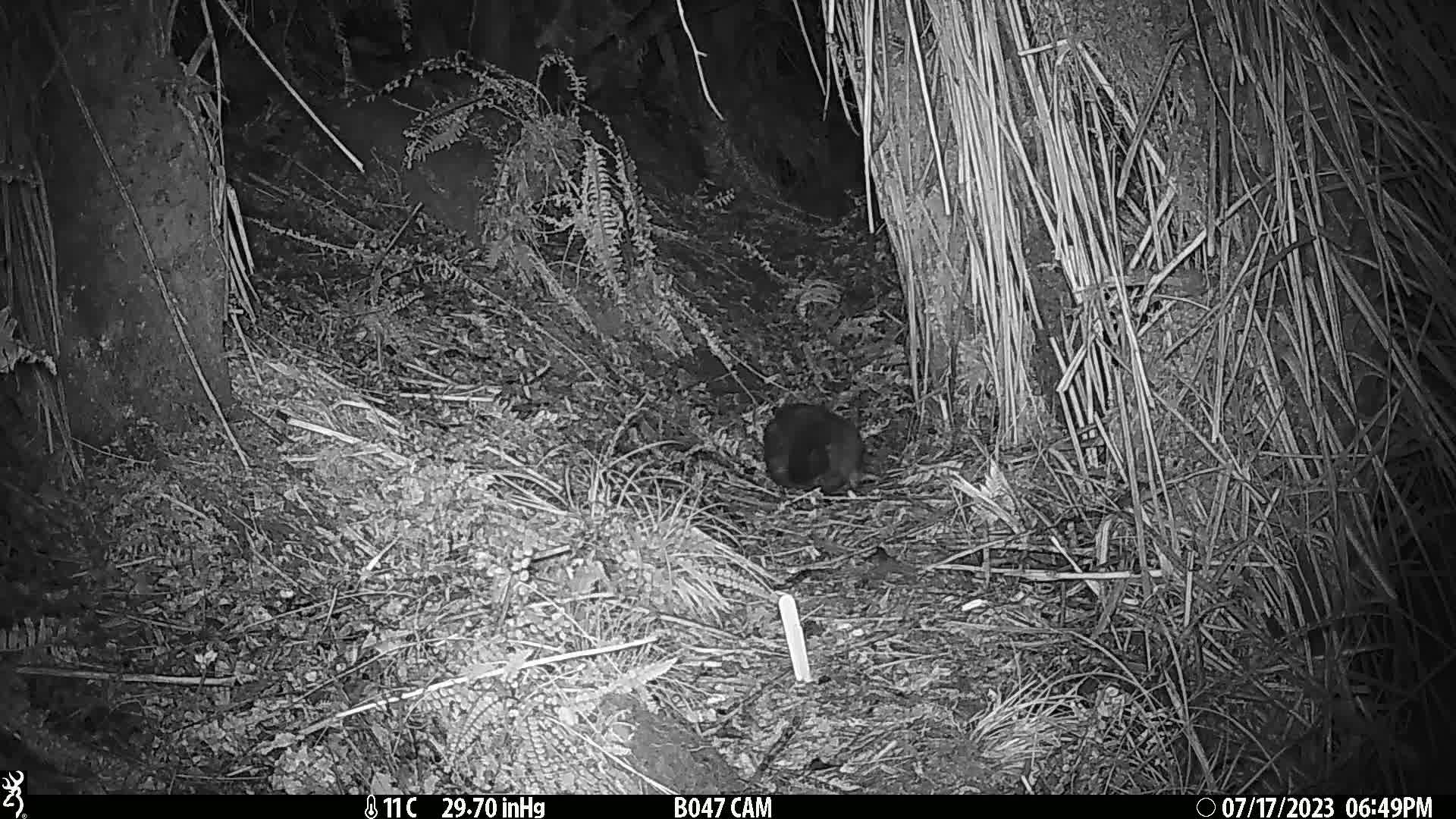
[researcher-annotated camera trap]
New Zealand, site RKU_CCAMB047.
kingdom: Animalia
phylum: Chordata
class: Mammalia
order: Diprotodontia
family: Phalangeridae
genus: Trichosurus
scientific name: Trichosurus vulpecula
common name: common brushtail possum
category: possum